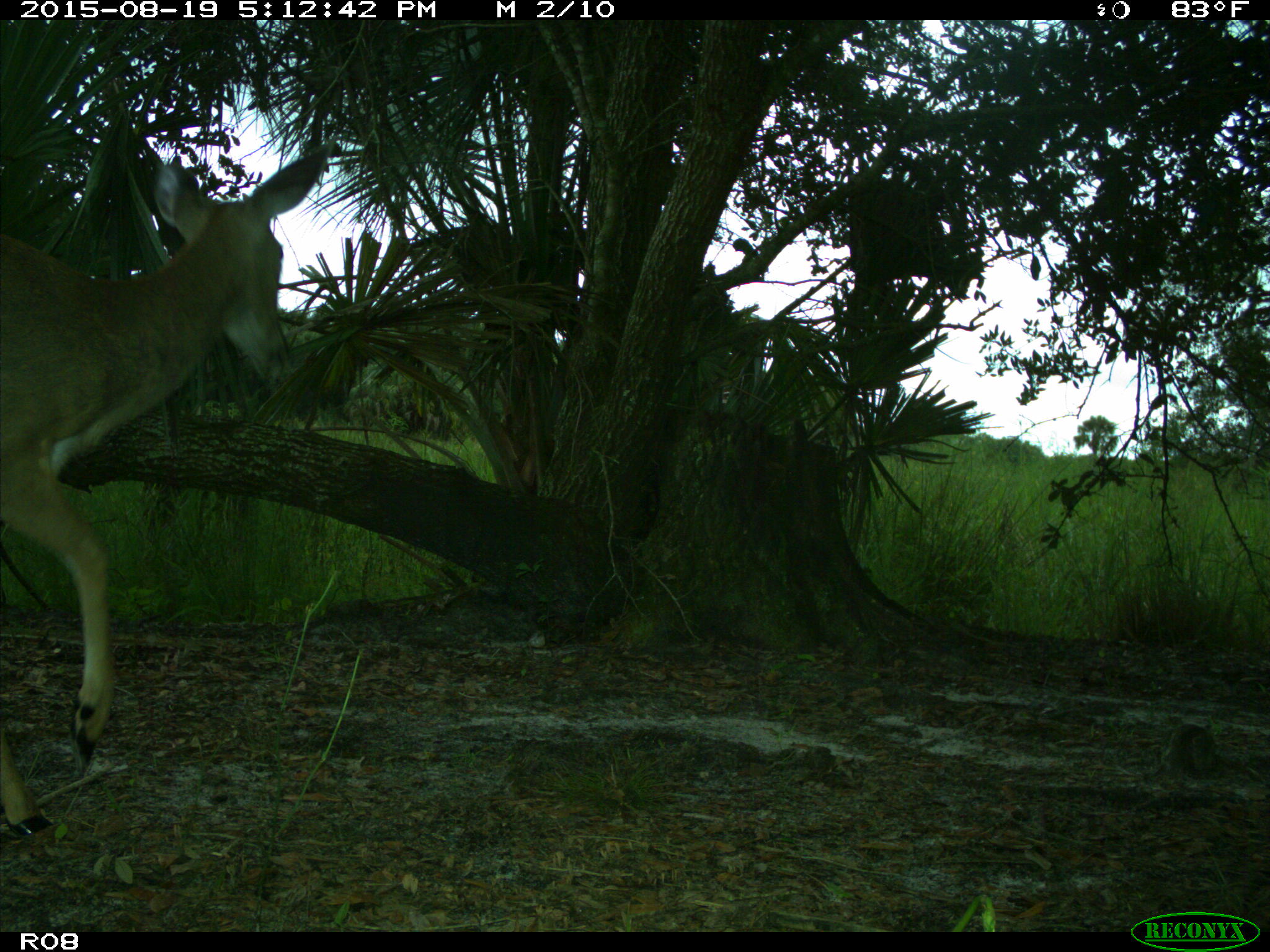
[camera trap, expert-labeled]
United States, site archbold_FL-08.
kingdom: Animalia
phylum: Chordata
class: Mammalia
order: Artiodactyla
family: Cervidae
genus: Odocoileus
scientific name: Odocoileus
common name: deer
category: unidentified deer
Unidentified deer (deer) (Odocoileus).